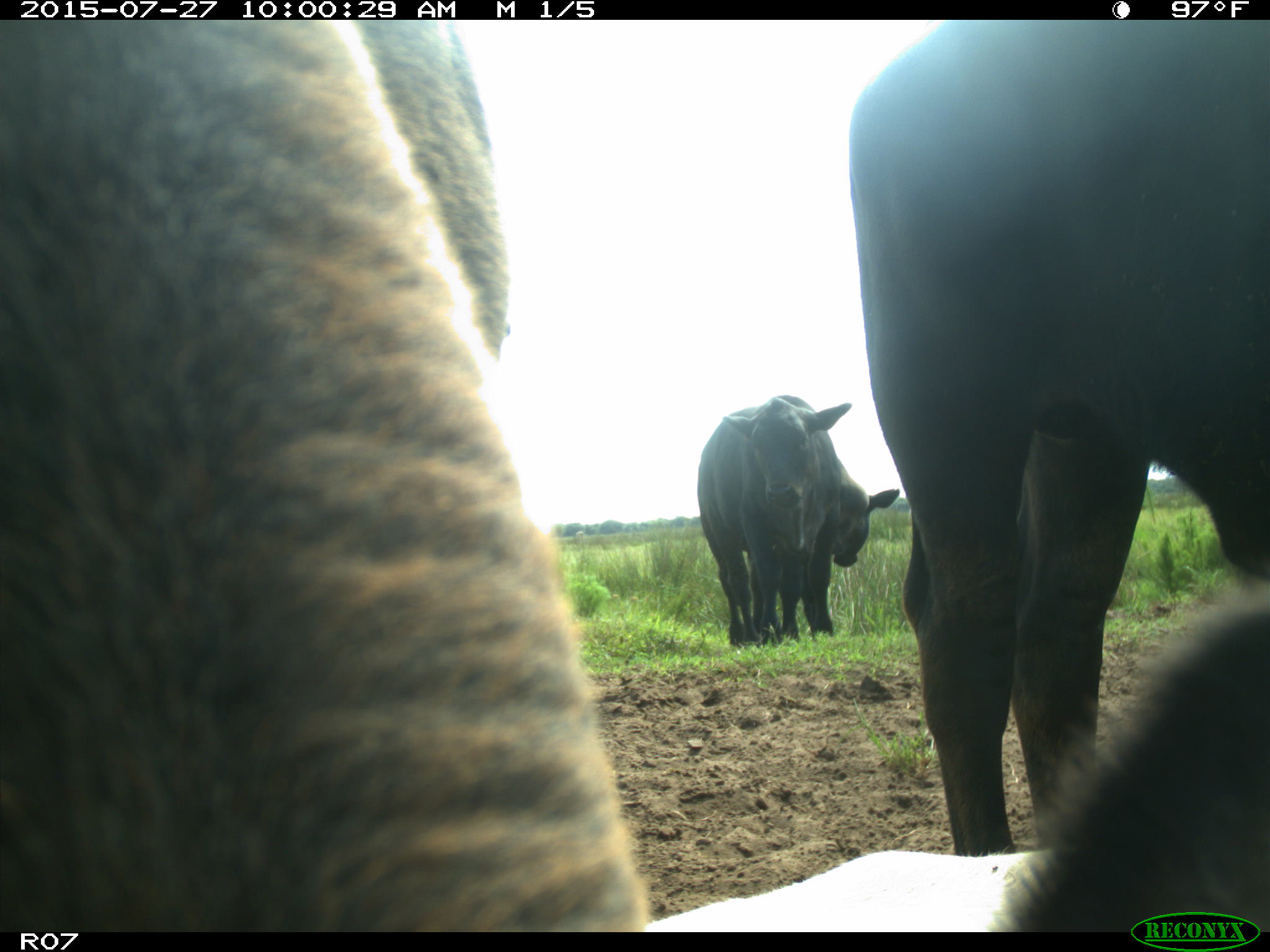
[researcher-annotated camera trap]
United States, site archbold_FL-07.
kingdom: Animalia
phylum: Chordata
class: Mammalia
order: Artiodactyla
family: Bovidae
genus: Bos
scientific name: Bos taurus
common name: domestic cow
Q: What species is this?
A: Bos taurus (domestic cow).